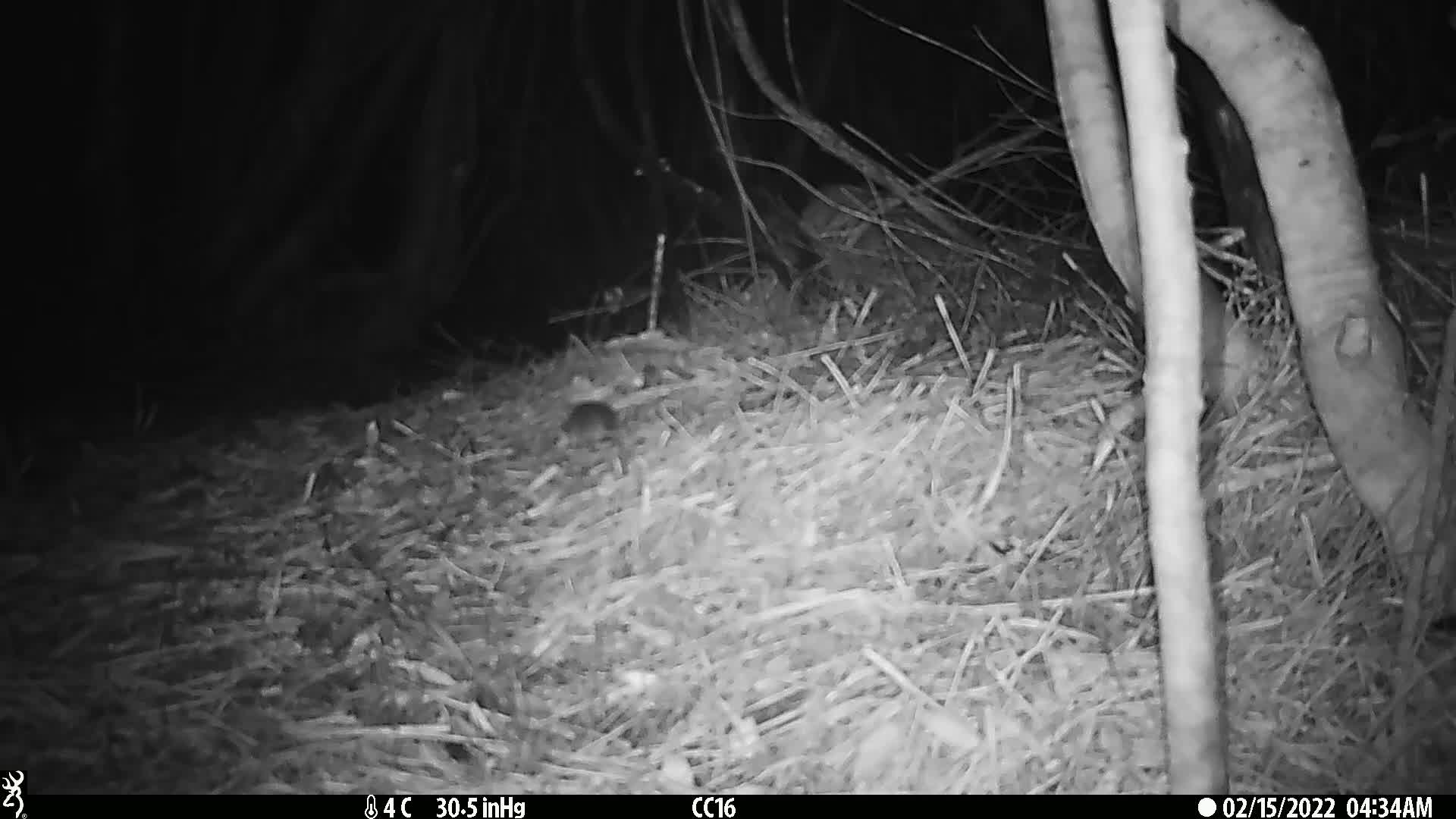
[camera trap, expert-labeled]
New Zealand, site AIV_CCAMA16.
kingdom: Animalia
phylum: Chordata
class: Mammalia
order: Rodentia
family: Muridae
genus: Mus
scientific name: Mus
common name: mouse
Mouse (Mus).